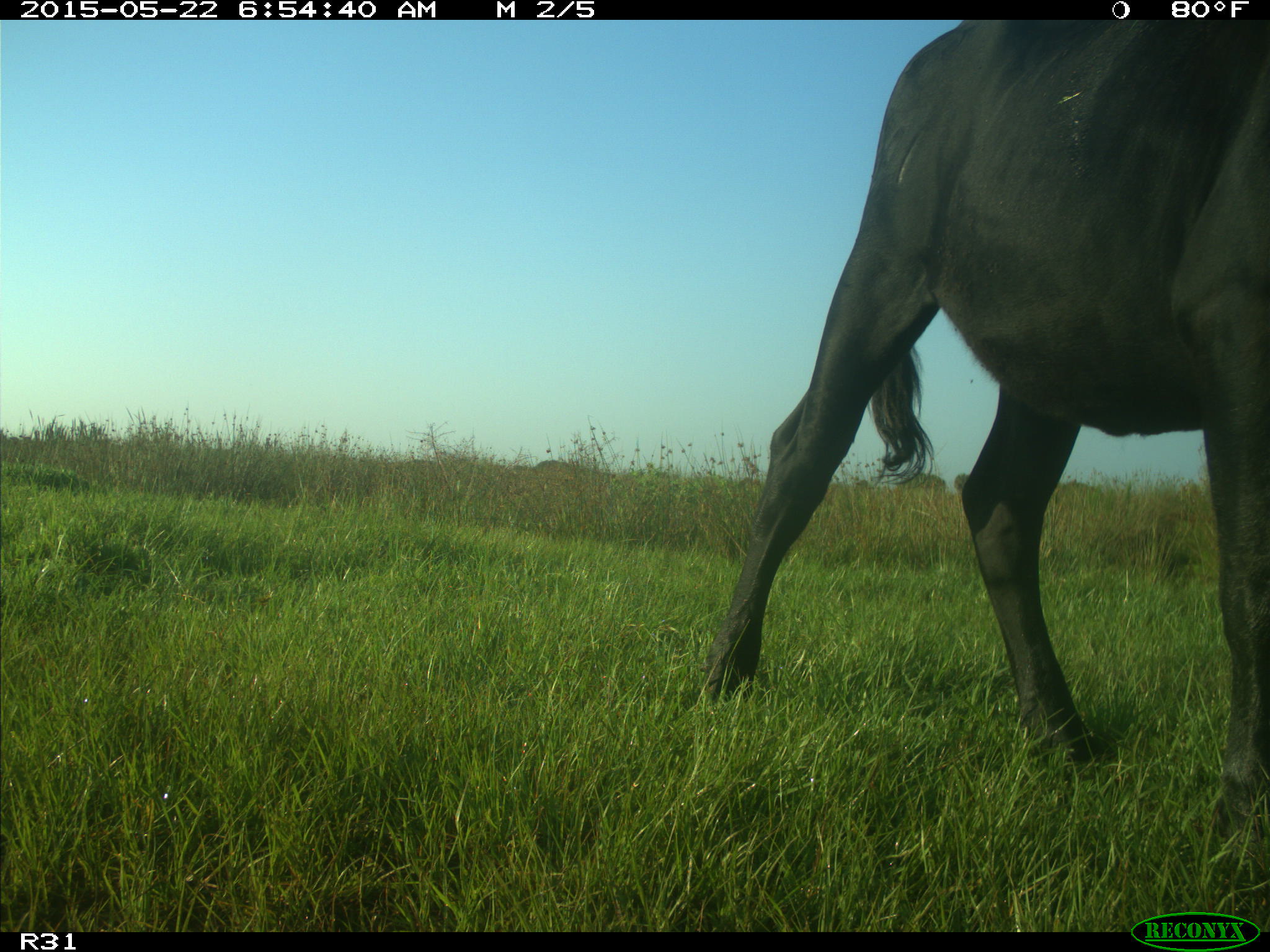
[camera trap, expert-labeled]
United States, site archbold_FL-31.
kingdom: Animalia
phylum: Chordata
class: Mammalia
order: Artiodactyla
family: Bovidae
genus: Bos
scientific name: Bos taurus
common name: domestic cow